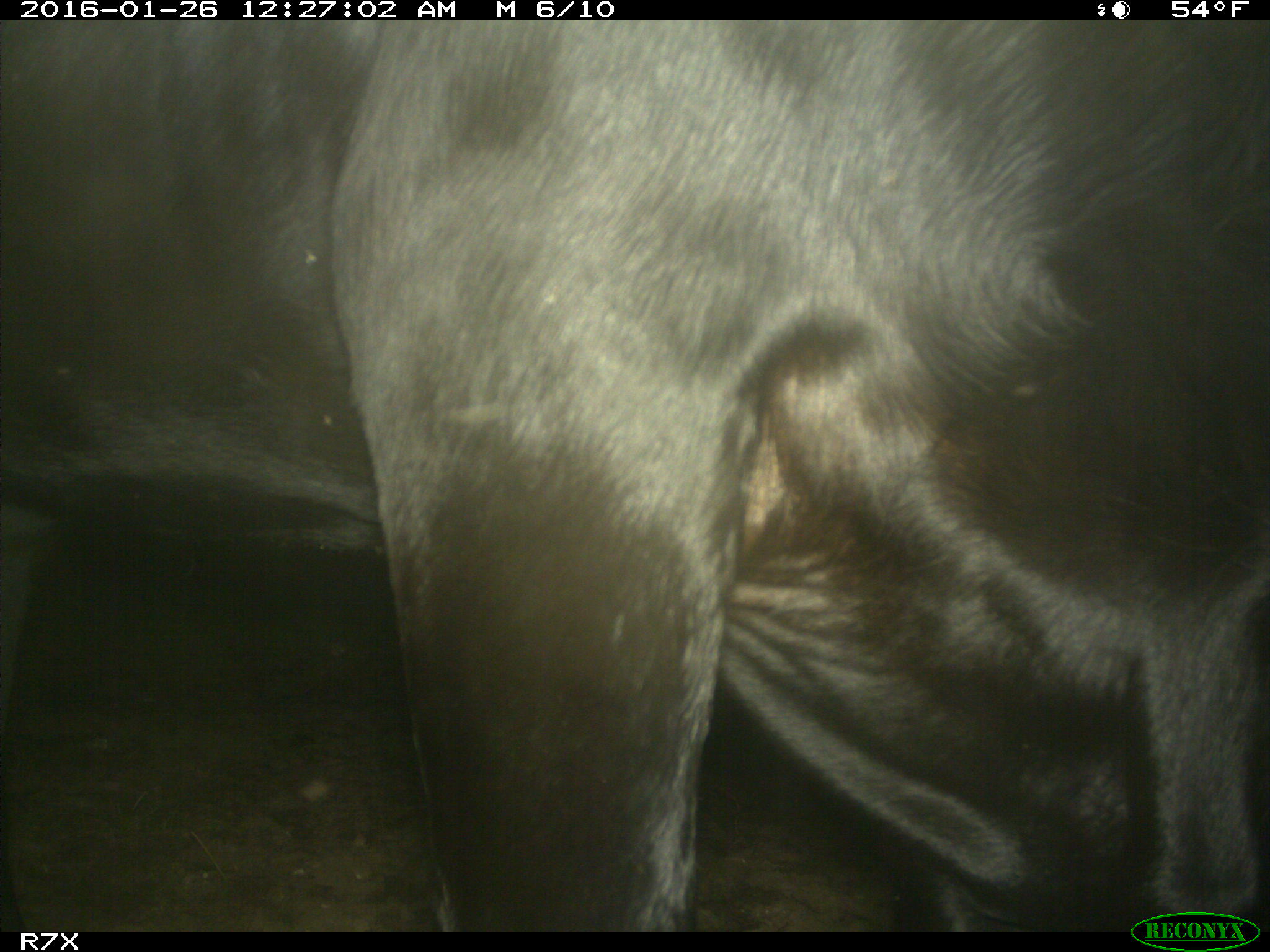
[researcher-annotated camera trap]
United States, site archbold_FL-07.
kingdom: Animalia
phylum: Chordata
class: Mammalia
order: Artiodactyla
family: Bovidae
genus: Bos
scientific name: Bos taurus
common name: domestic cow